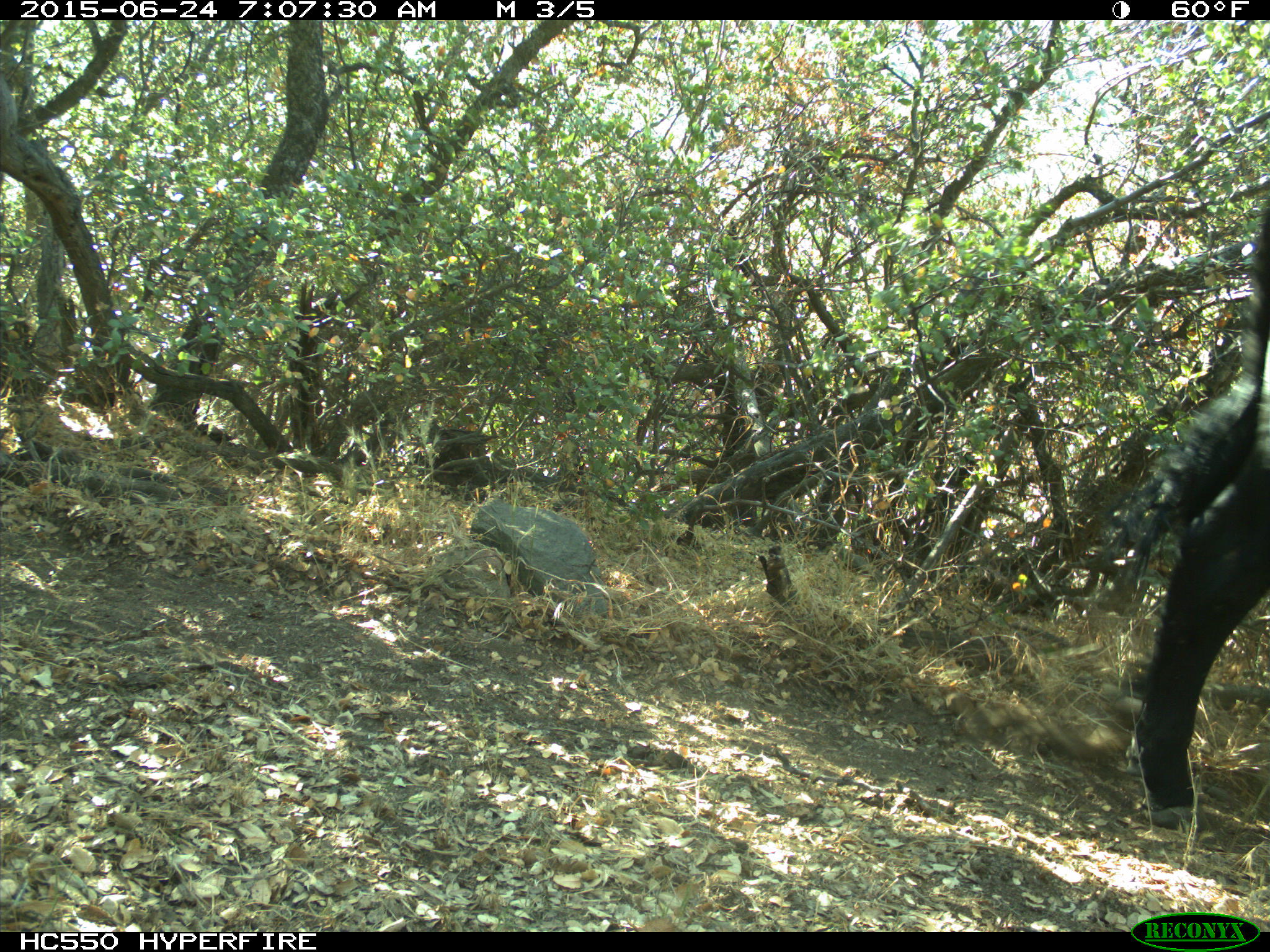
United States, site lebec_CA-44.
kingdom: Animalia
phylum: Chordata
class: Mammalia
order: Artiodactyla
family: Bovidae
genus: Bos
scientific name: Bos taurus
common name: domestic cow